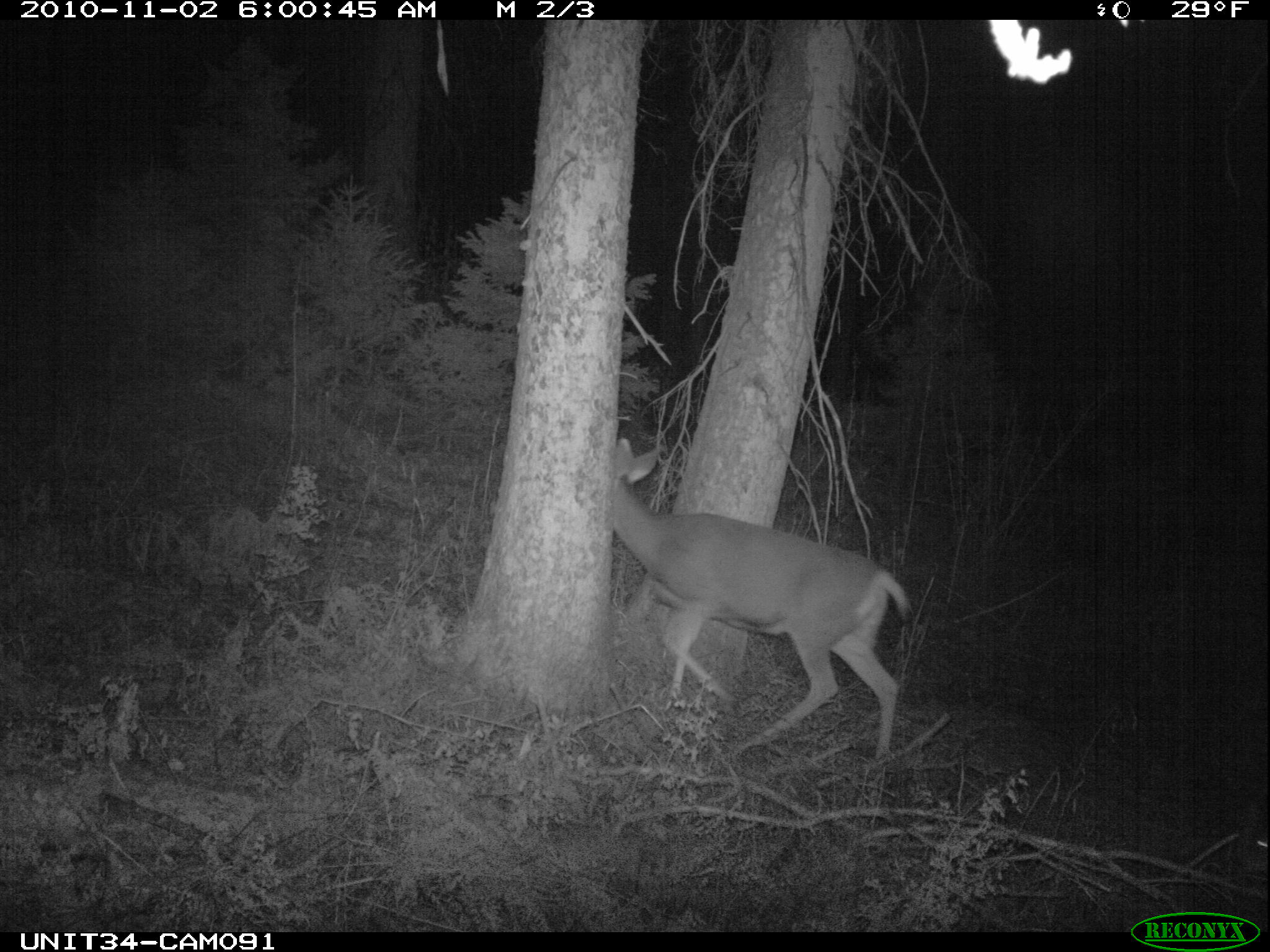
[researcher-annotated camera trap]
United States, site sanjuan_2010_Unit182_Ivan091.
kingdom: Animalia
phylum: Chordata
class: Mammalia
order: Artiodactyla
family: Cervidae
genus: Odocoileus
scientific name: Odocoileus hemionus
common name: mule deer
Odocoileus hemionus (mule deer).